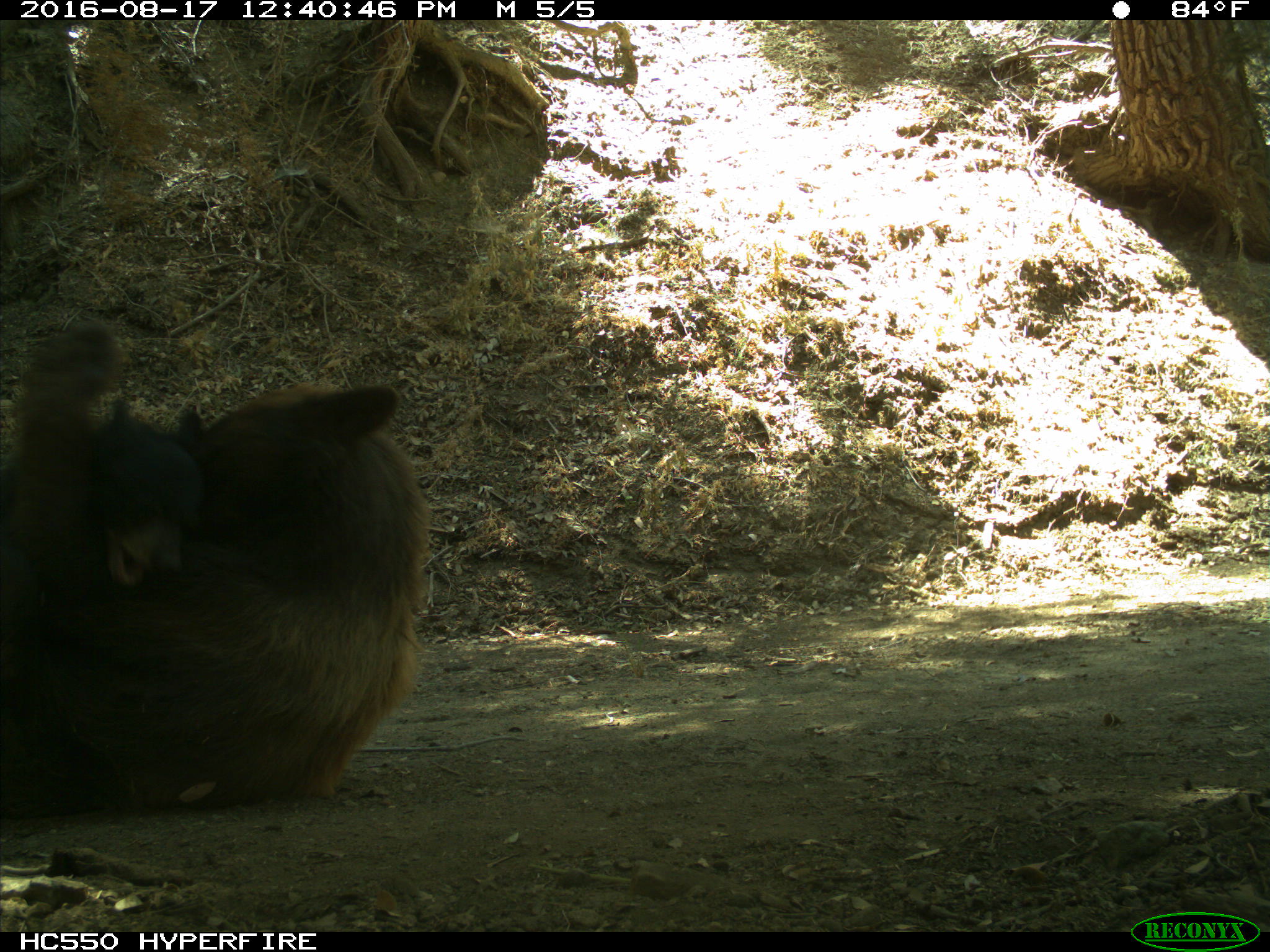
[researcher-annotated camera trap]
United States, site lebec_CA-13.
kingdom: Animalia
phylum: Chordata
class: Mammalia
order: Carnivora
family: Ursidae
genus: Ursus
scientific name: Ursus americanus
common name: american black bear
Ursus americanus (american black bear).